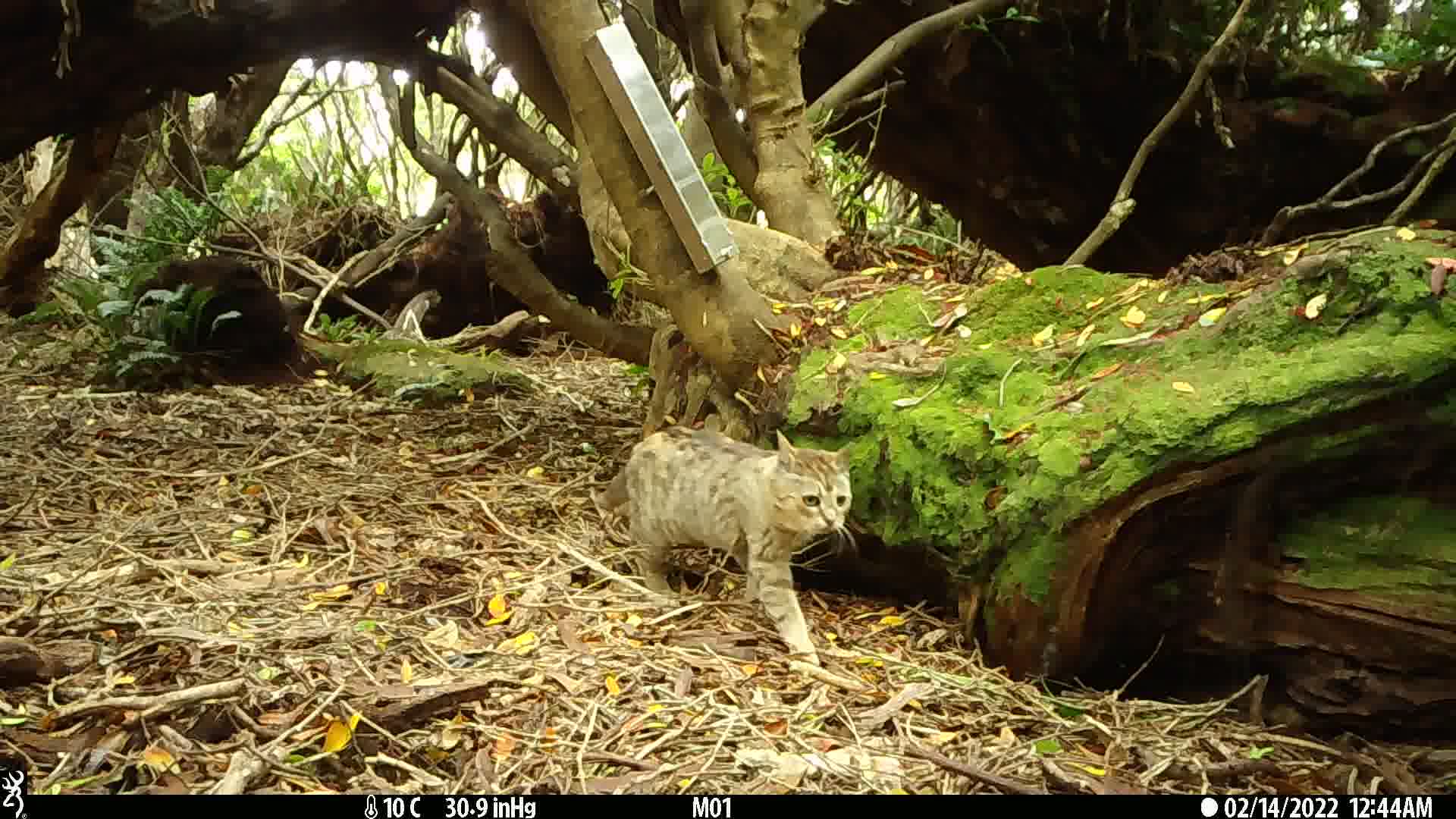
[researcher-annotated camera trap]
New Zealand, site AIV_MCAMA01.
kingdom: Animalia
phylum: Chordata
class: Mammalia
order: Carnivora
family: Felidae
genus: Felis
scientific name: Felis catus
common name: domestic cat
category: cat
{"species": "cat (domestic cat) (Felis catus)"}